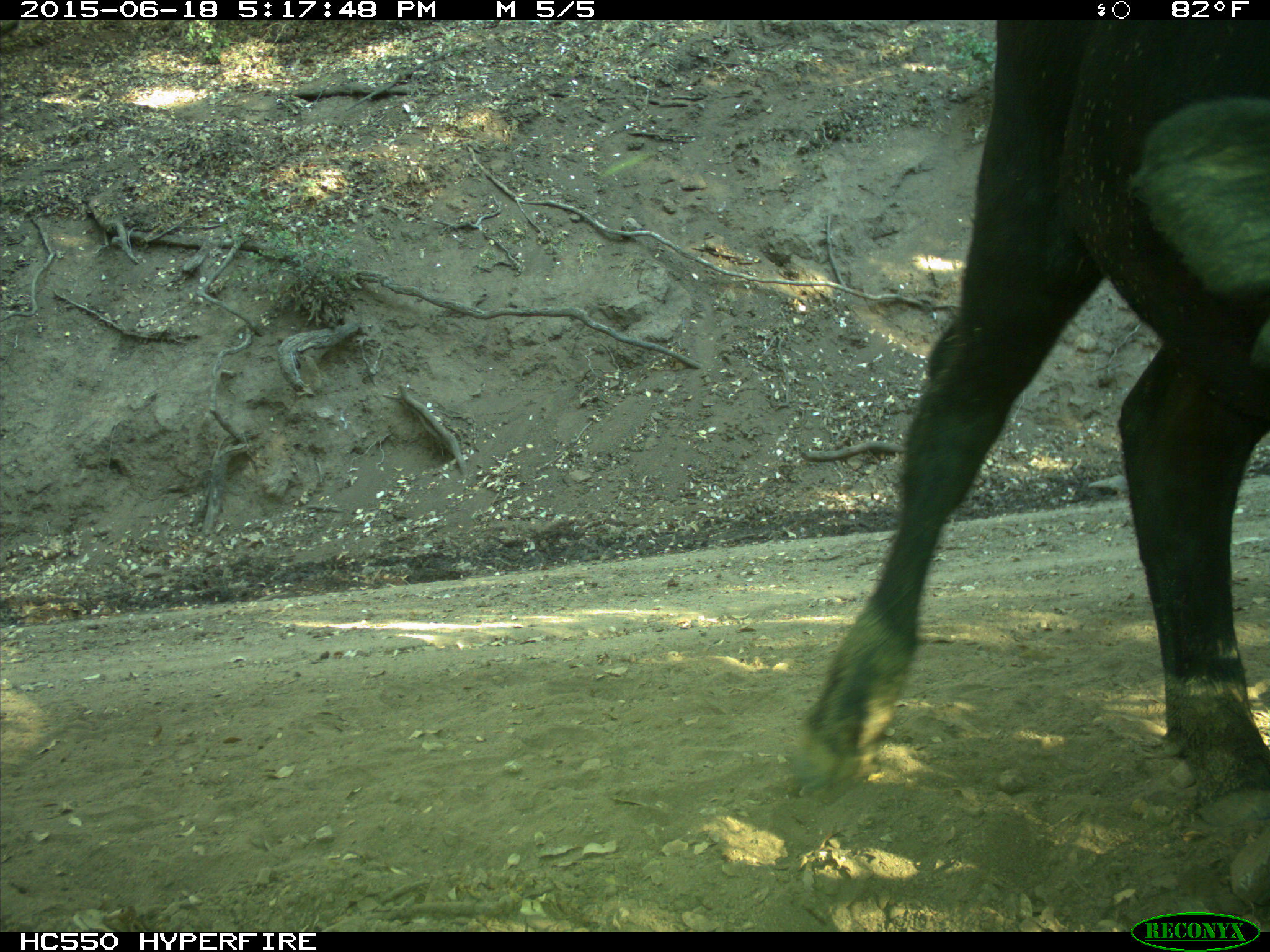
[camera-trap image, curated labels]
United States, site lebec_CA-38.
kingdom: Animalia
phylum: Chordata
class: Mammalia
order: Artiodactyla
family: Bovidae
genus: Bos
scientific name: Bos taurus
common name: domestic cow